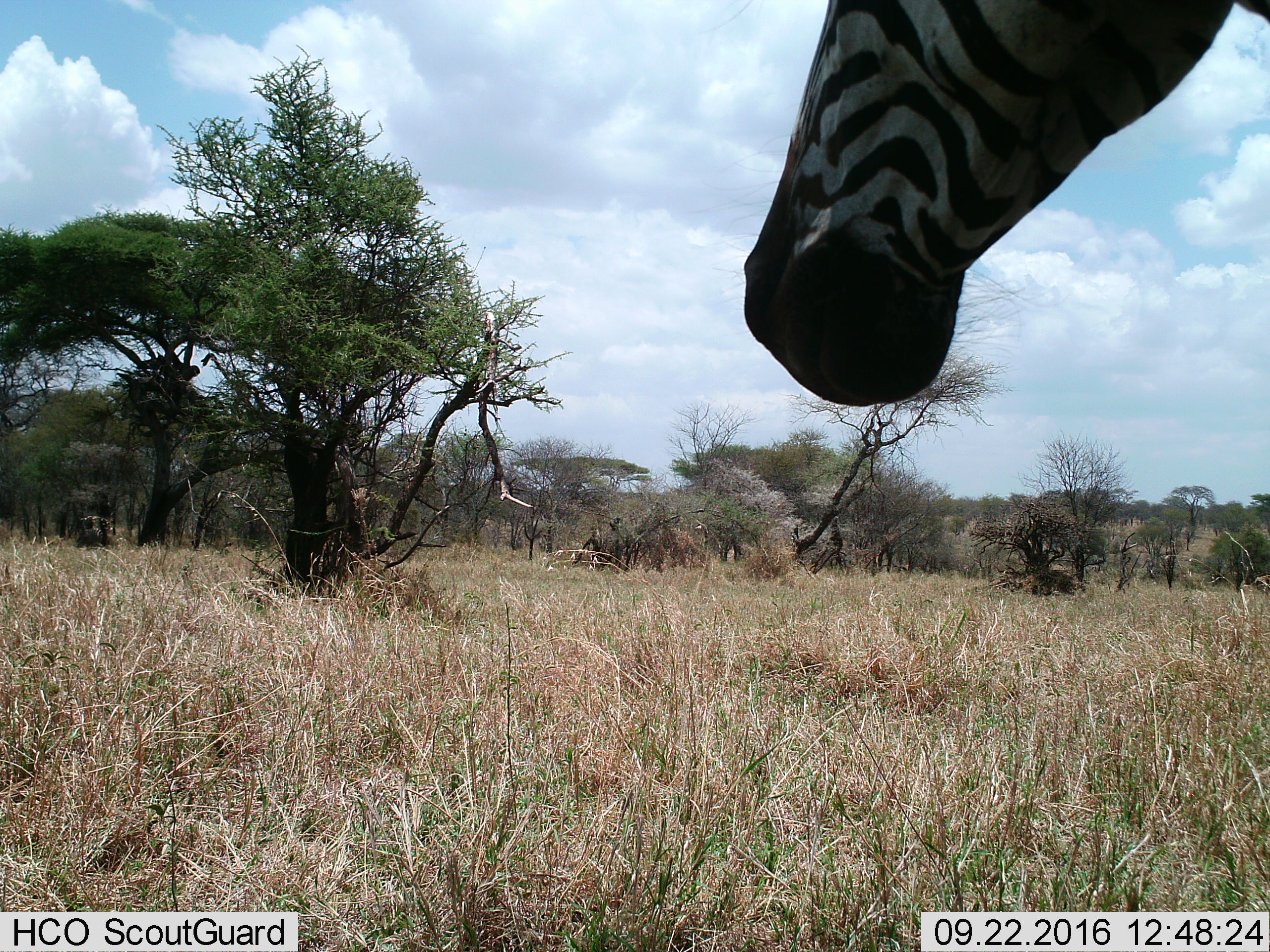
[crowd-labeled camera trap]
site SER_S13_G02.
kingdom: Animalia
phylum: Chordata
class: Mammalia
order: Perissodactyla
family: Equidae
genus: Equus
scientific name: Equus quagga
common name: plains zebra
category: zebraplains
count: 1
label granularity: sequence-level